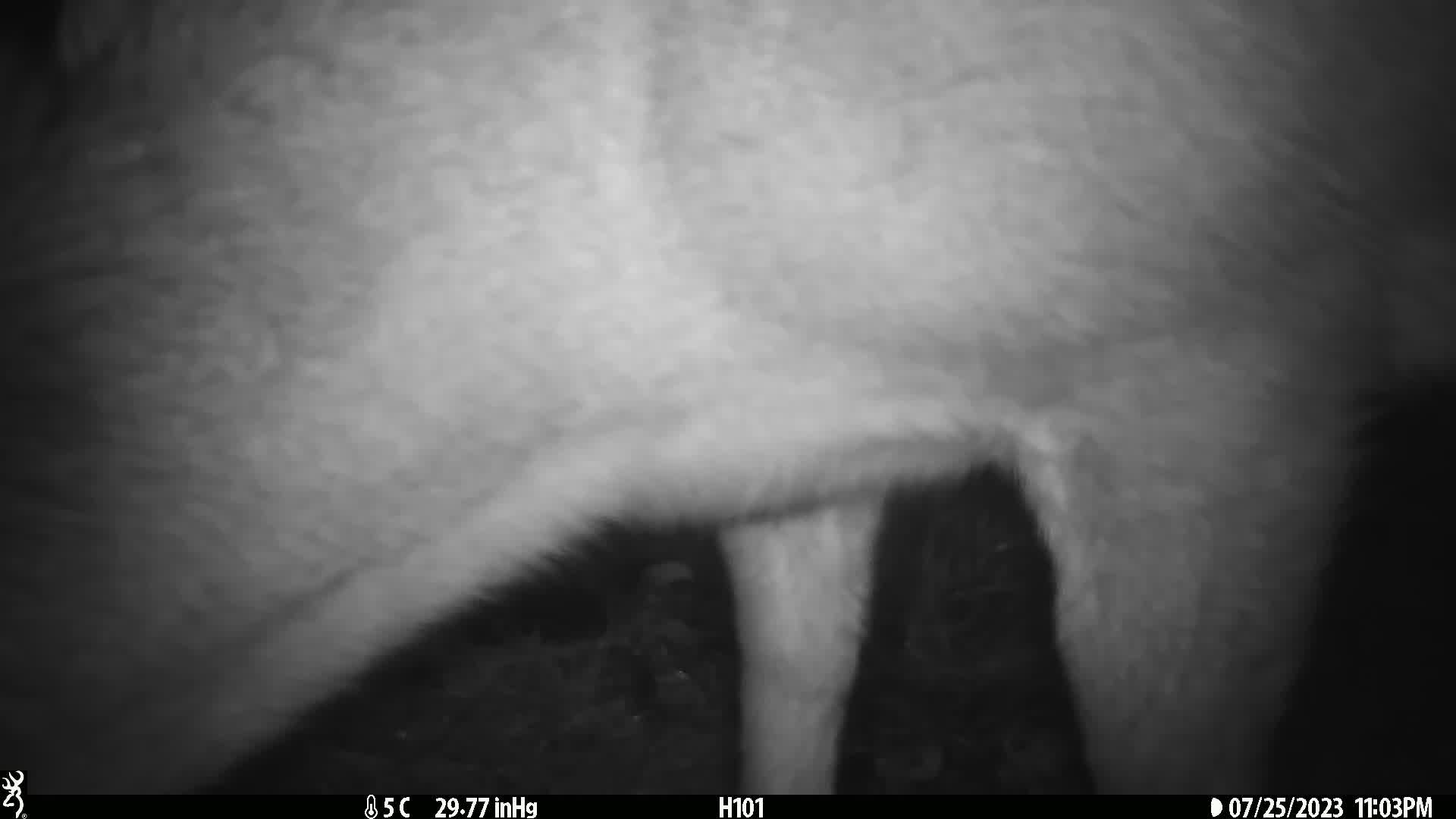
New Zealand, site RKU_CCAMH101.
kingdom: Animalia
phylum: Chordata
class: Mammalia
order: Artiodactyla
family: Cervidae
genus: Odocoileus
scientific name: Odocoileus virginianus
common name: white-tailed deer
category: white tailed deer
White tailed deer (white-tailed deer) (Odocoileus virginianus).